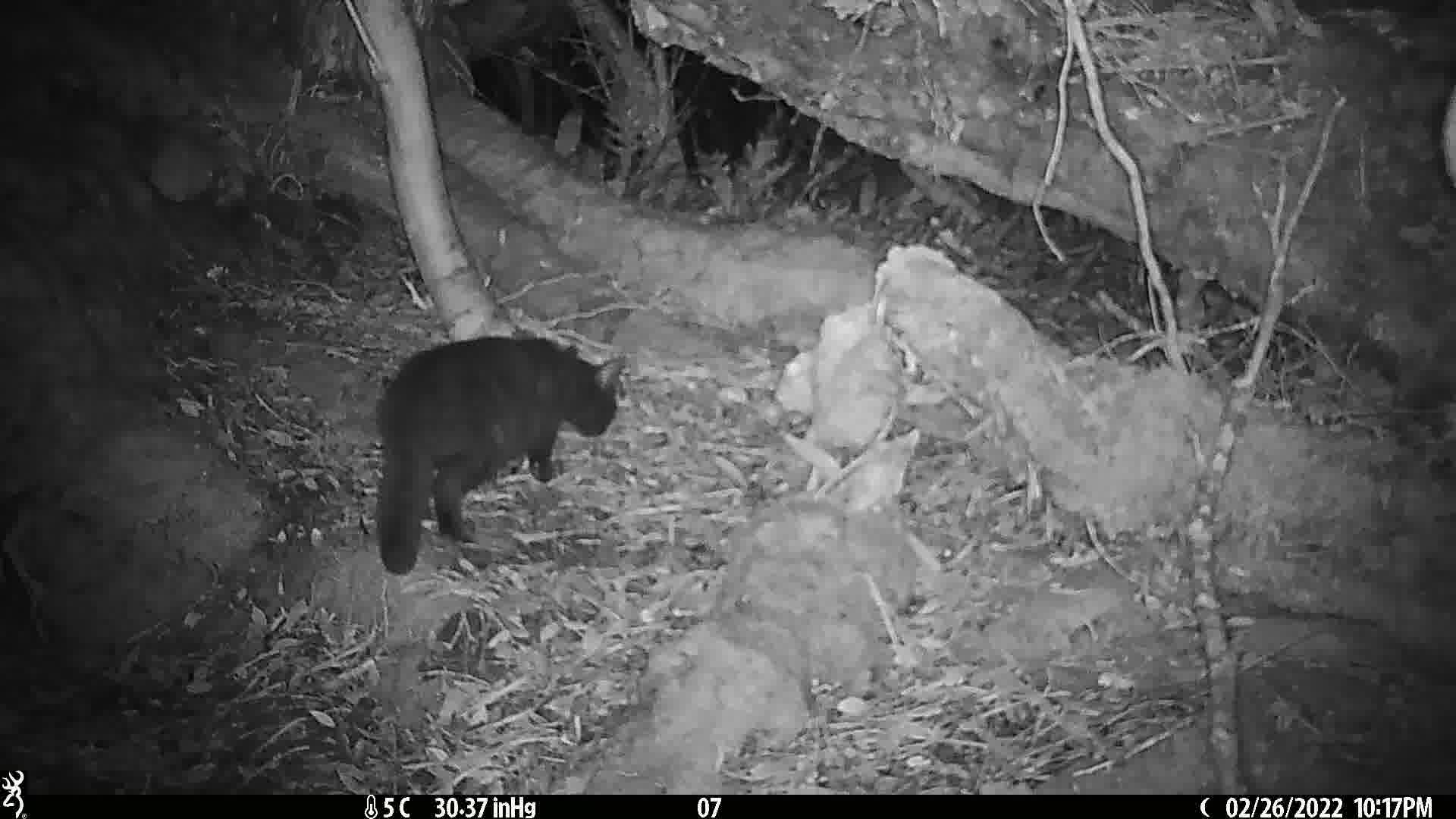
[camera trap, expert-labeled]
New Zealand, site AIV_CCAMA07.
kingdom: Animalia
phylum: Chordata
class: Mammalia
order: Carnivora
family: Felidae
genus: Felis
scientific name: Felis catus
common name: domestic cat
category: cat